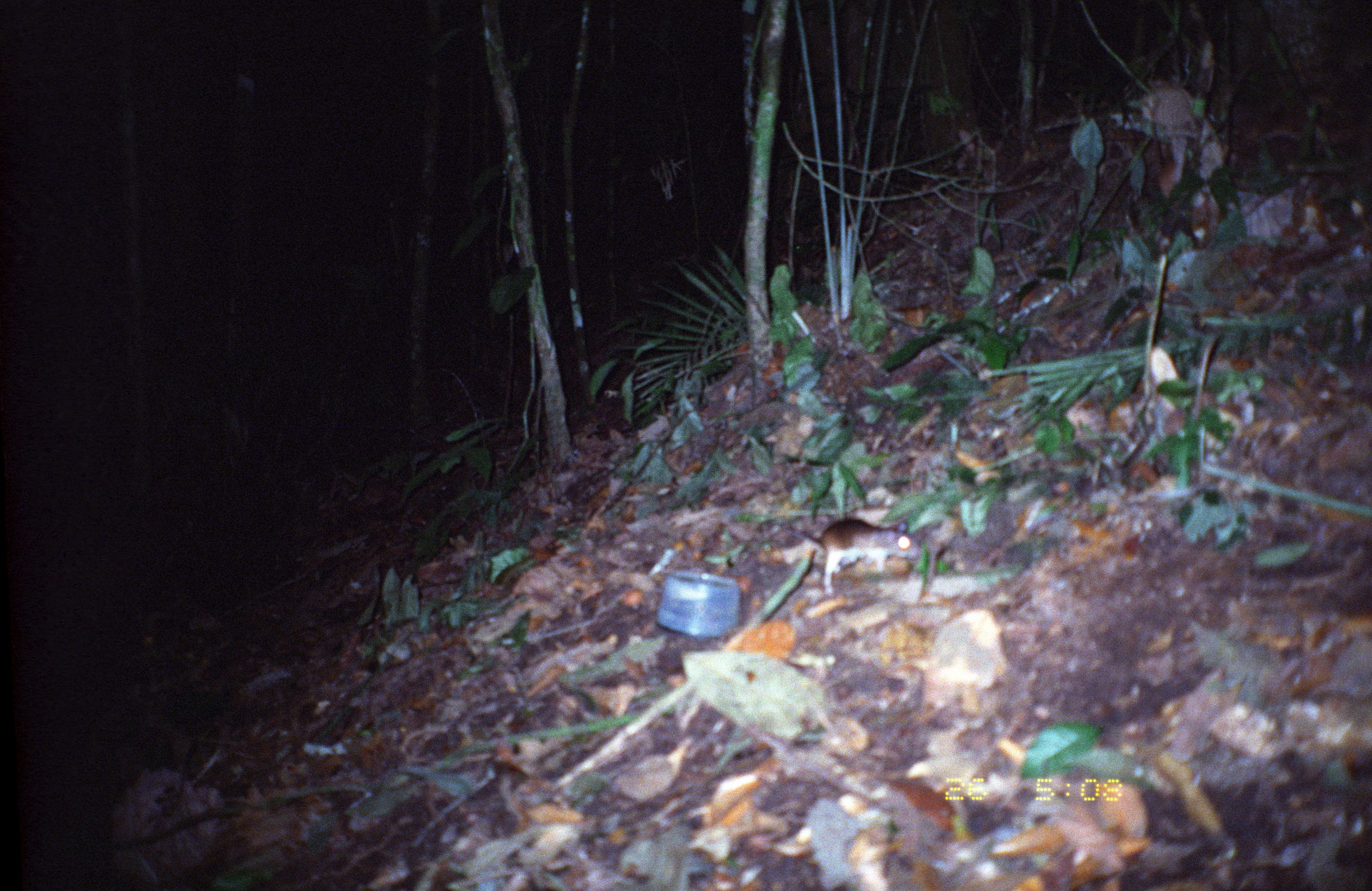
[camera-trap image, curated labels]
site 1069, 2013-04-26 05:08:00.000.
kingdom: Animalia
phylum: Chordata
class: Mammalia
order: Rodentia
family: Echimyidae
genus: Proechimys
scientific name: Proechimys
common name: south american spiny rats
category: proechimys sp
Proechimys sp (south american spiny rats) (Proechimys).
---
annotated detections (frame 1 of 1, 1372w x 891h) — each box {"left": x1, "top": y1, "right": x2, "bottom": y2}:
proechimys sp: {"left": 778, "top": 515, "right": 920, "bottom": 595}